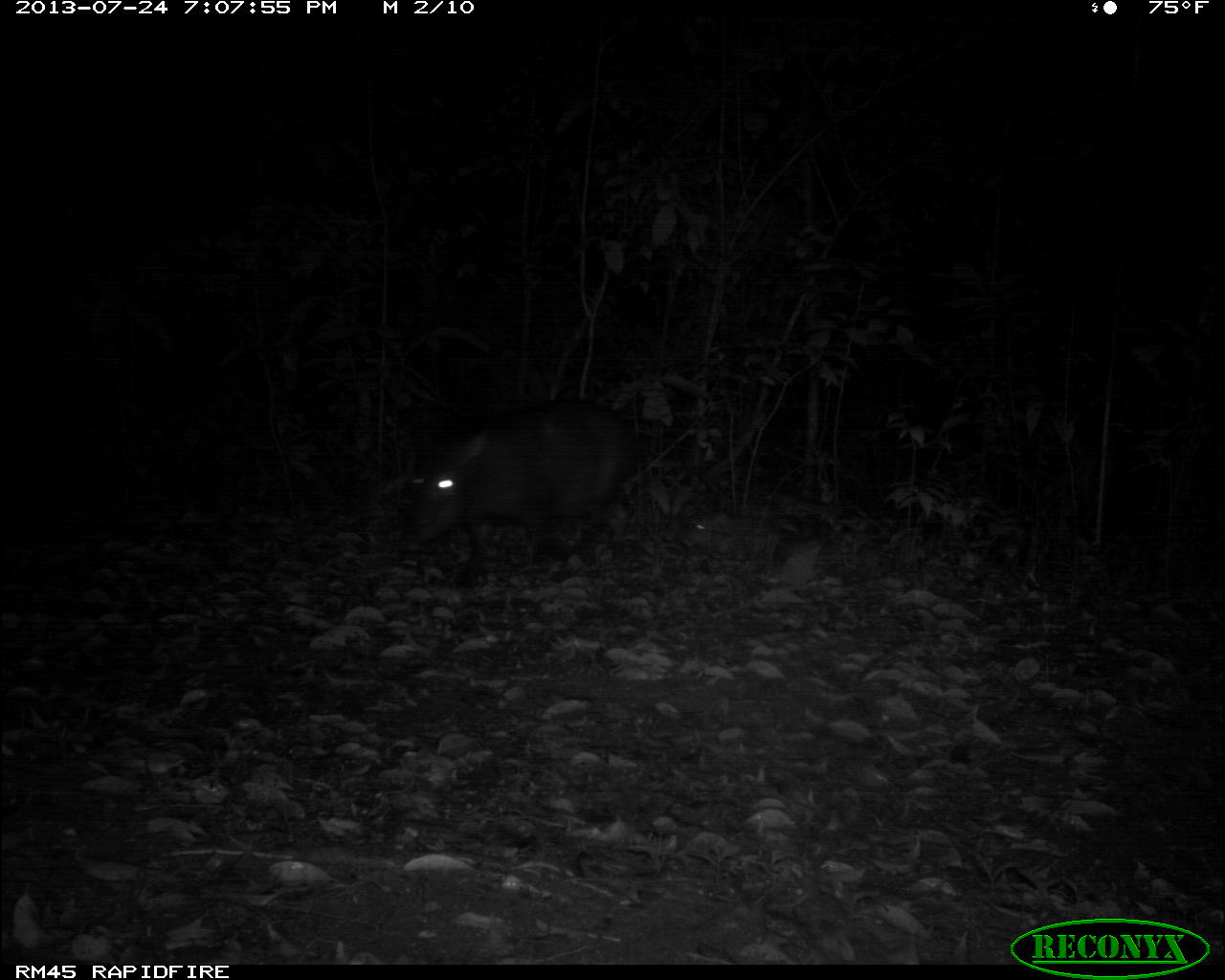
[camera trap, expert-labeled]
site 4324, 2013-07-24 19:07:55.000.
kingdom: Animalia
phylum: Chordata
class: Mammalia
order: Artiodactyla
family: Tayassuidae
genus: Tayassu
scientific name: Tayassu pecari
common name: white-lipped peccary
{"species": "Tayassu pecari (white-lipped peccary)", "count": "4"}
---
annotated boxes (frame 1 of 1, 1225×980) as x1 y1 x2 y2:
tayassu pecari: 395 397 639 587